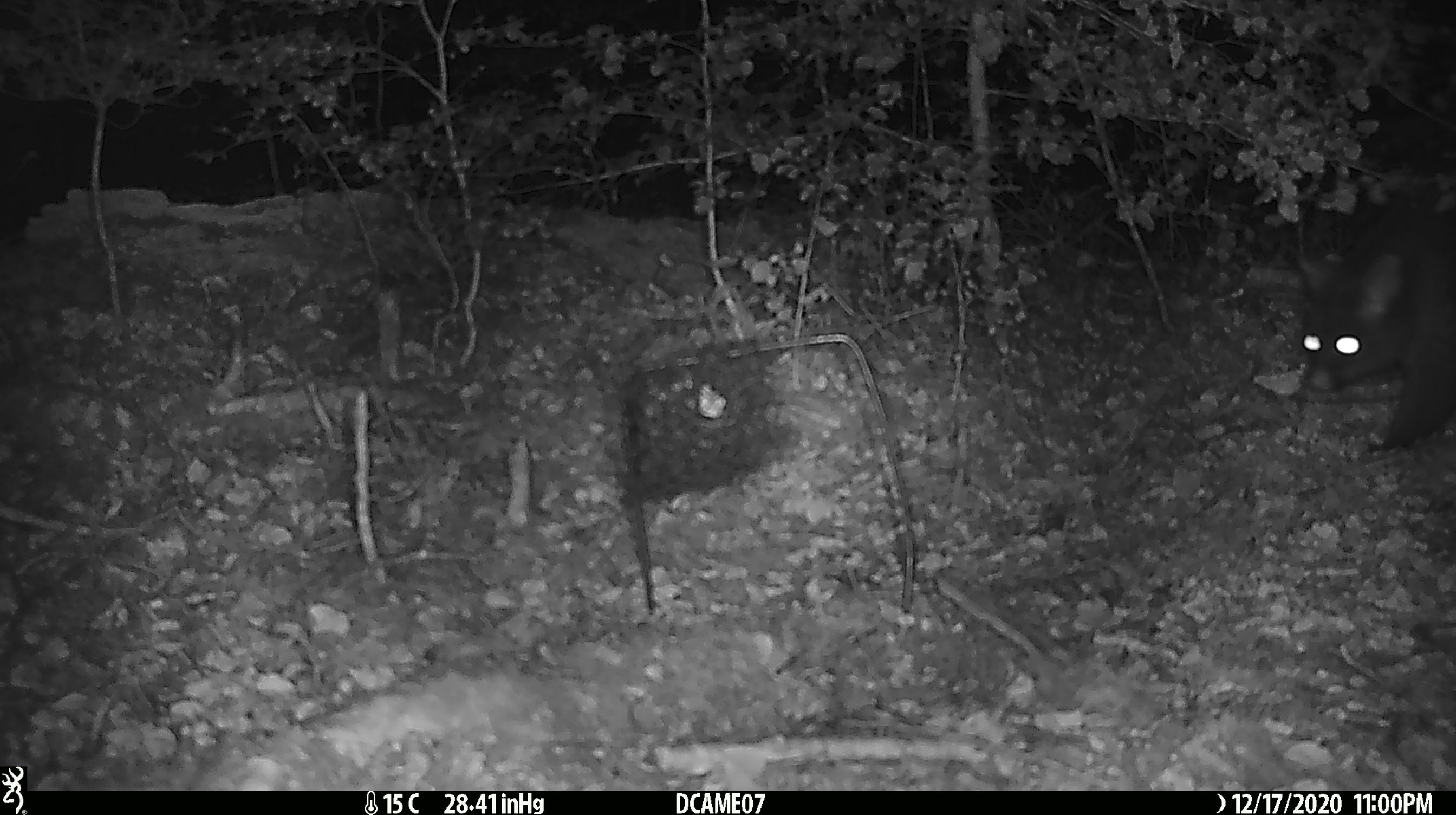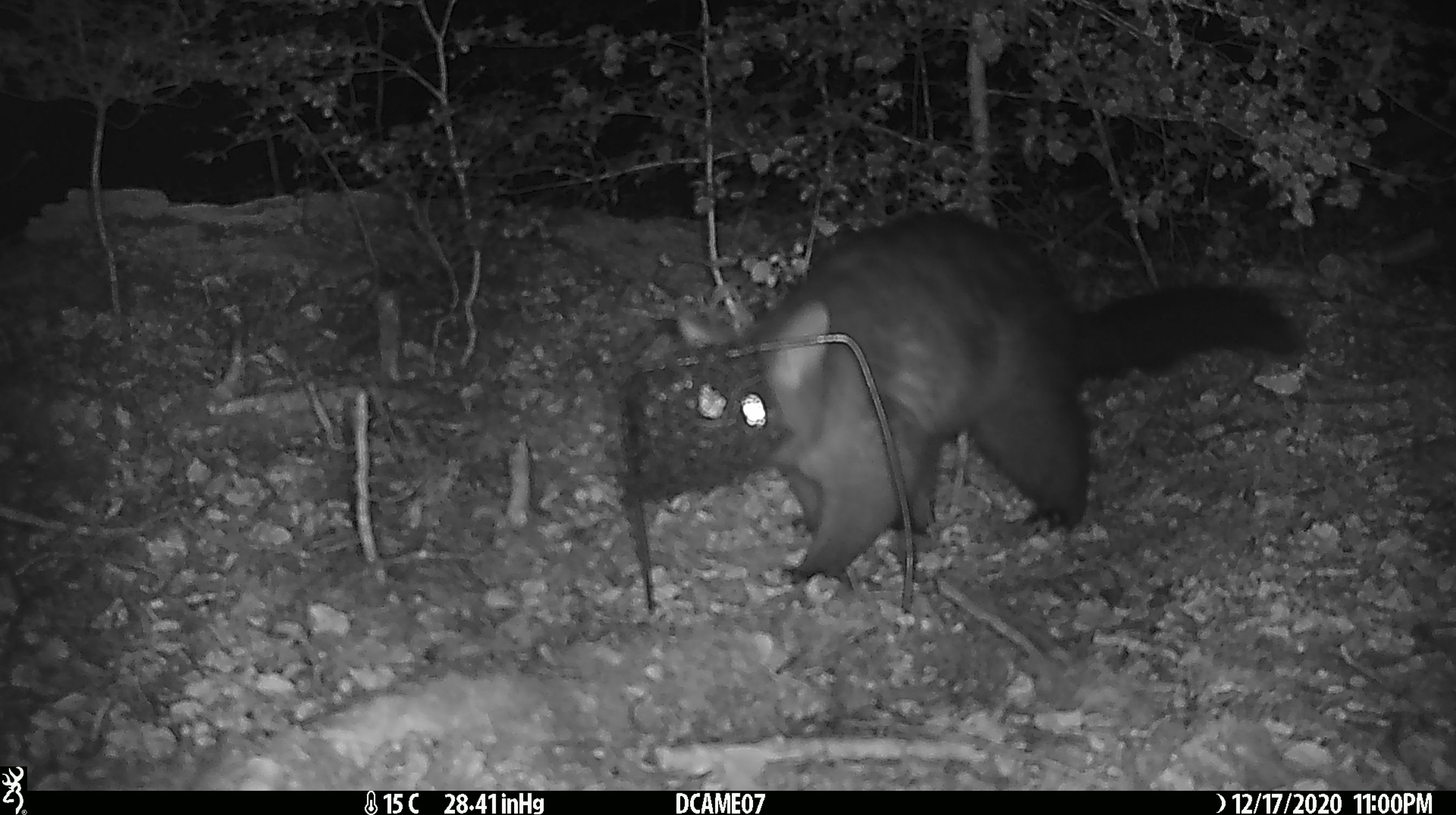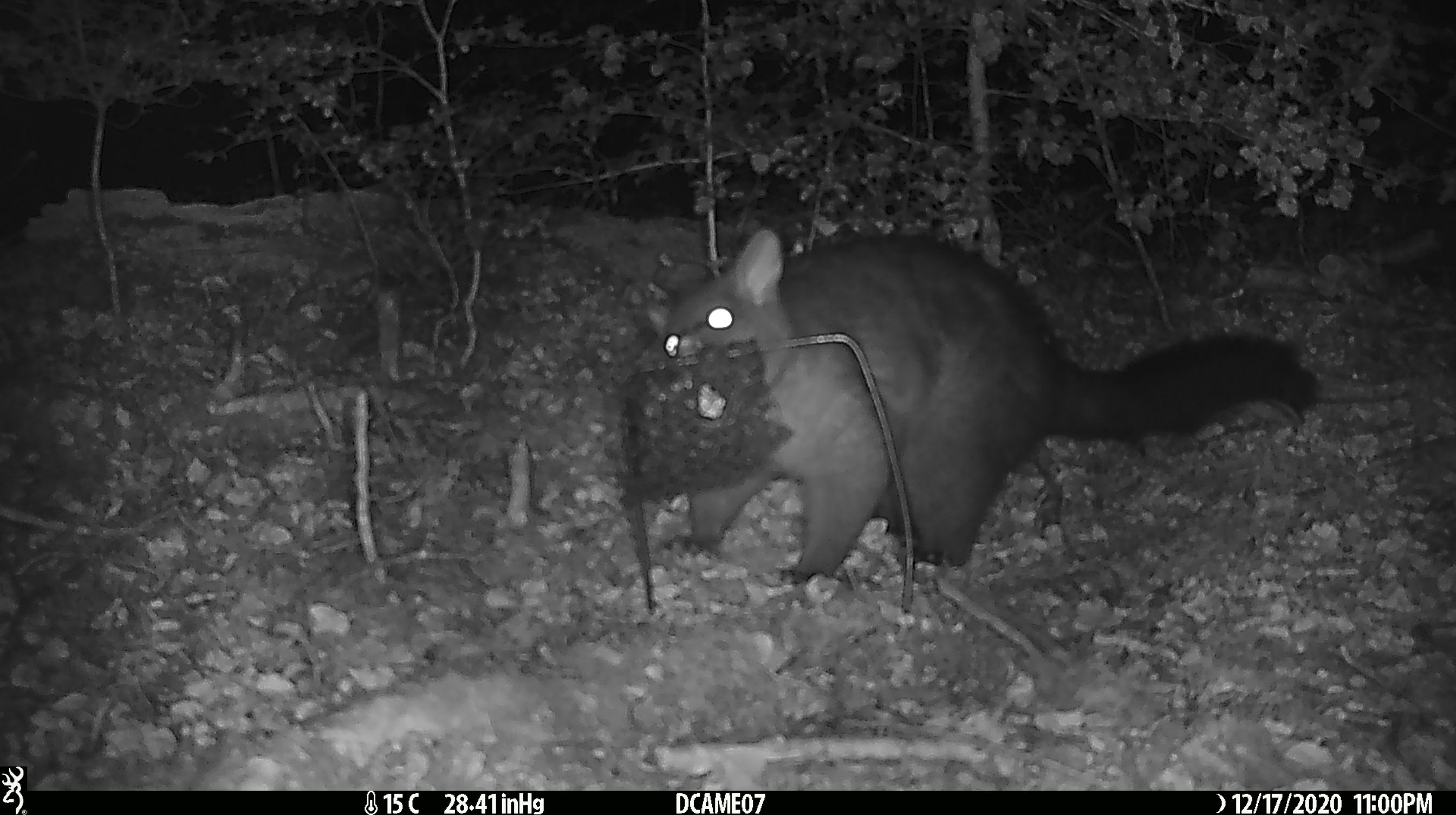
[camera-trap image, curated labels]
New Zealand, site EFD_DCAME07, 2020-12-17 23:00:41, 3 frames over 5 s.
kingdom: Animalia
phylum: Chordata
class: Mammalia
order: Diprotodontia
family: Phalangeridae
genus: Trichosurus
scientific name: Trichosurus vulpecula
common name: common brushtail possum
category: possum